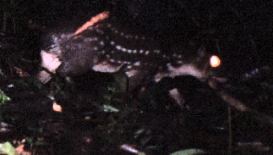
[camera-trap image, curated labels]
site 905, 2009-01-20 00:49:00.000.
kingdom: Animalia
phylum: Chordata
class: Mammalia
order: Rodentia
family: Cuniculidae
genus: Cuniculus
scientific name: Cuniculus paca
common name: spotted paca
Cuniculus paca (spotted paca).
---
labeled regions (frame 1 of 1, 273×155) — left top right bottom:
cuniculus paca: 28 10 230 109